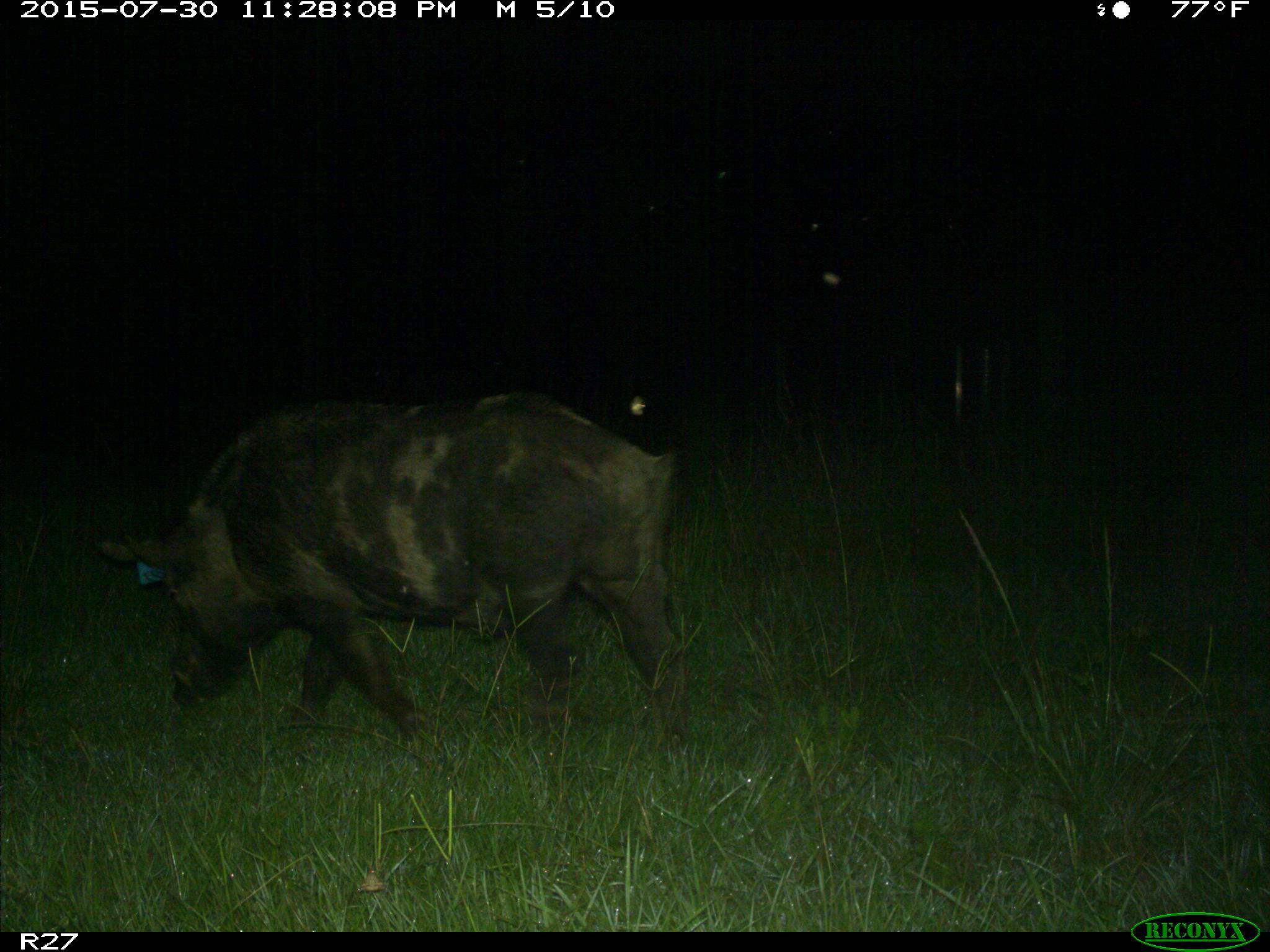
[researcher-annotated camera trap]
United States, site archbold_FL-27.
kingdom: Animalia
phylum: Chordata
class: Mammalia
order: Artiodactyla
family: Suidae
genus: Sus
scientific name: Sus scrofa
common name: wild boar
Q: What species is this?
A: Sus scrofa (wild boar).